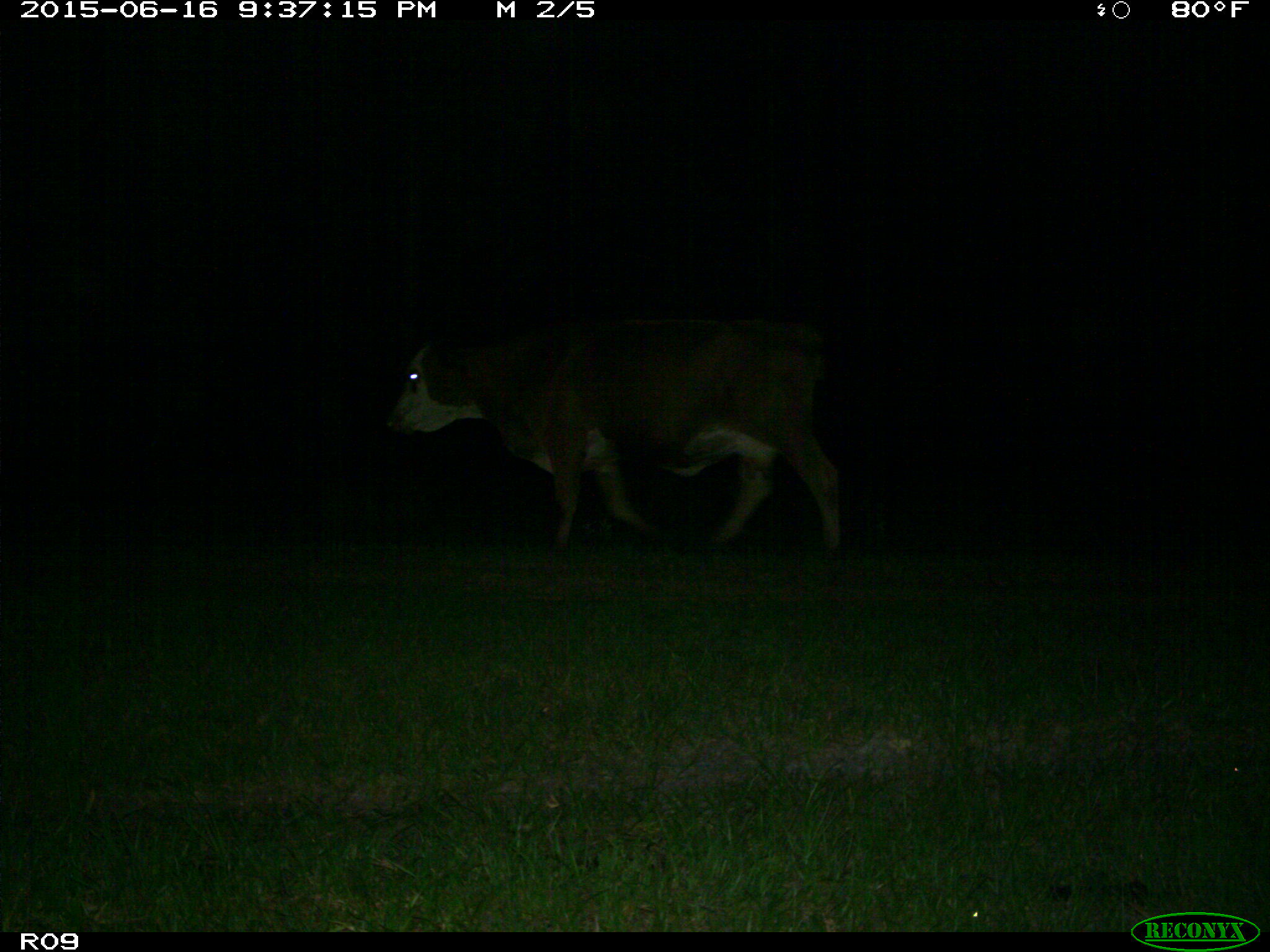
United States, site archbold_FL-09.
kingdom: Animalia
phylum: Chordata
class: Mammalia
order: Artiodactyla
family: Bovidae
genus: Bos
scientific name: Bos taurus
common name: domestic cow